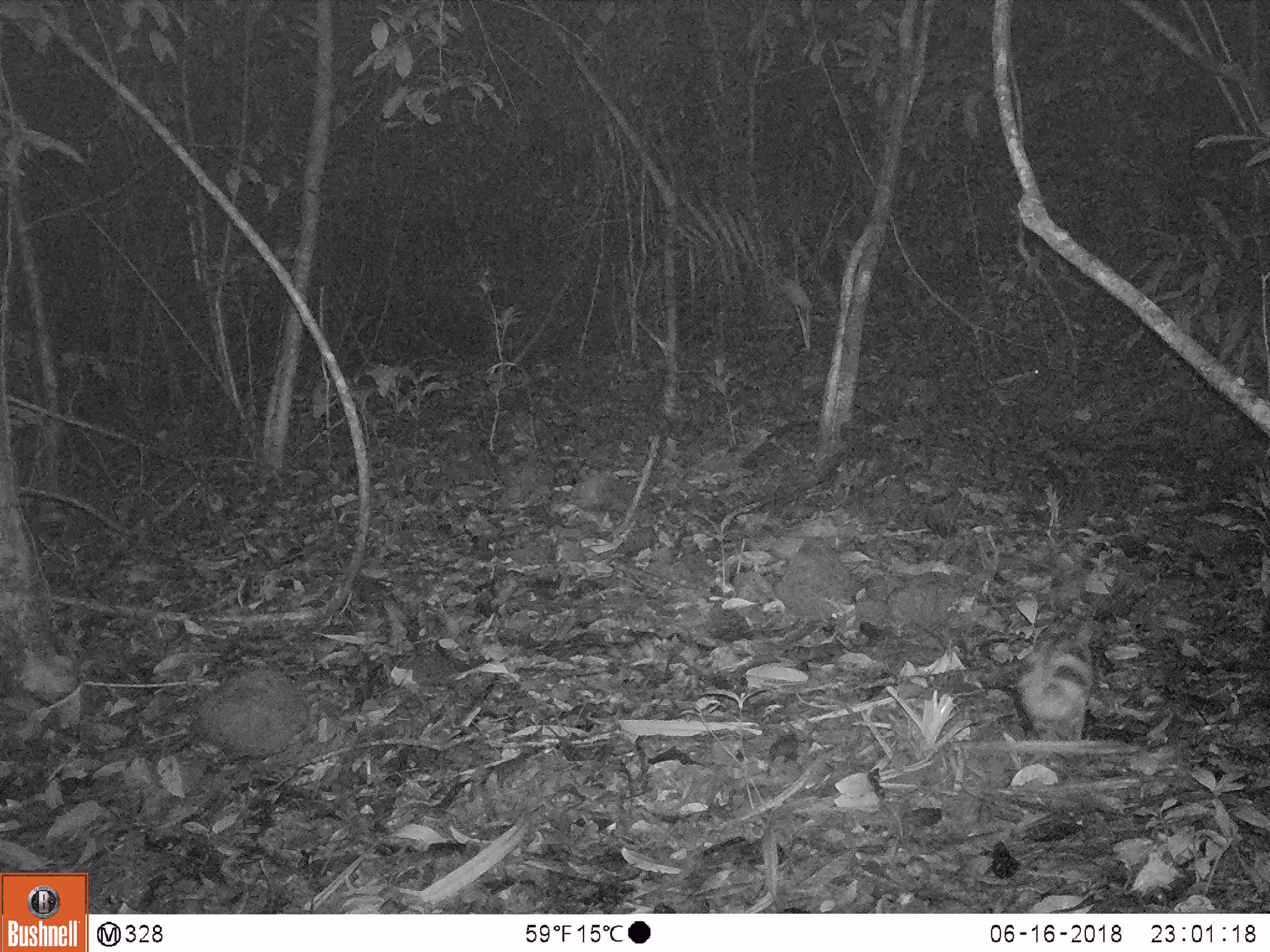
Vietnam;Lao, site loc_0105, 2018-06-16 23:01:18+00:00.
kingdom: Animalia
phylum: Chordata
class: Mammalia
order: Lagomorpha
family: Leporidae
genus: Nesolagus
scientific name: Nesolagus timminsi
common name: annamite striped rabbit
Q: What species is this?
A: Annamite striped rabbit (Nesolagus timminsi).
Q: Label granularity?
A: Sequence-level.